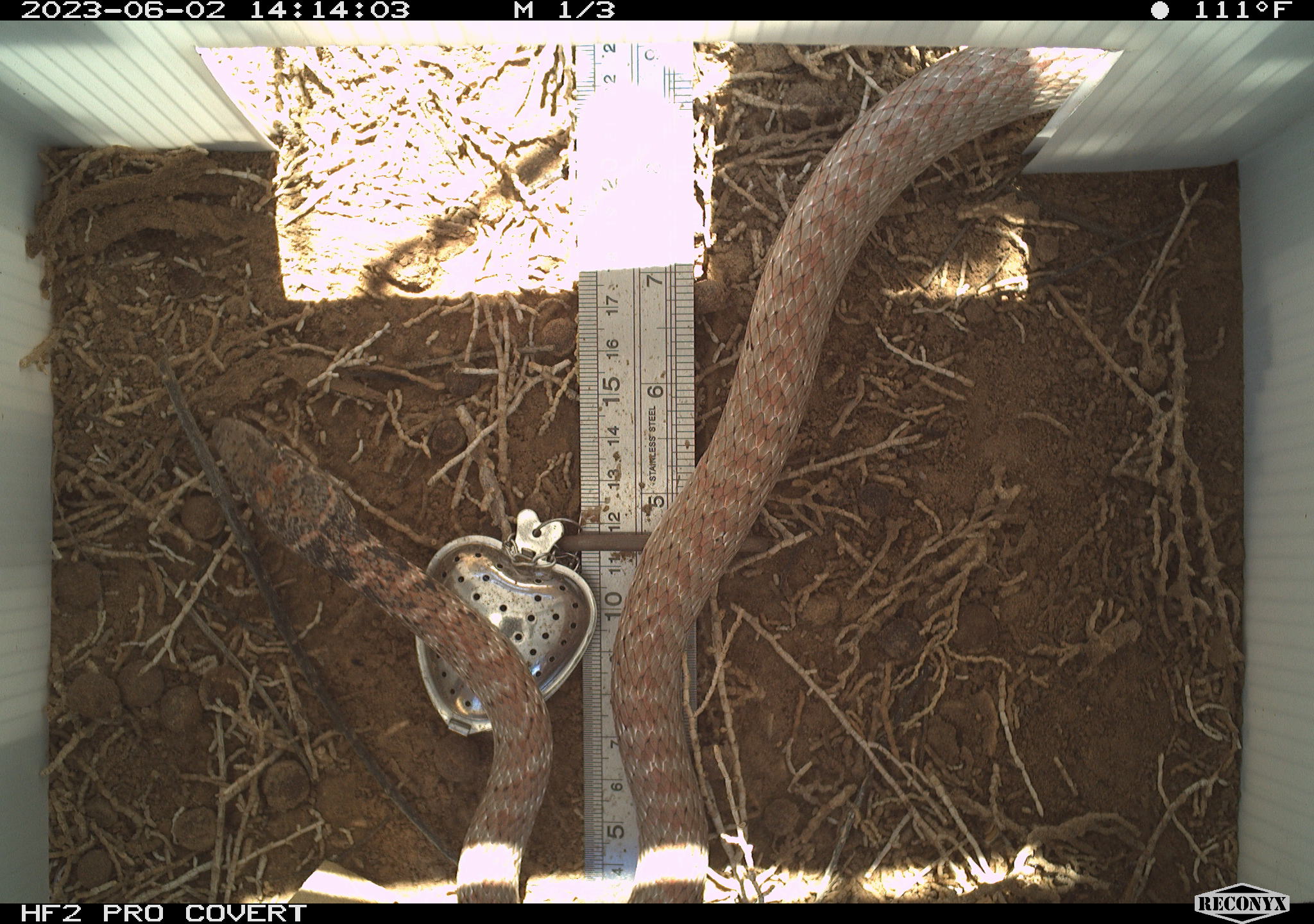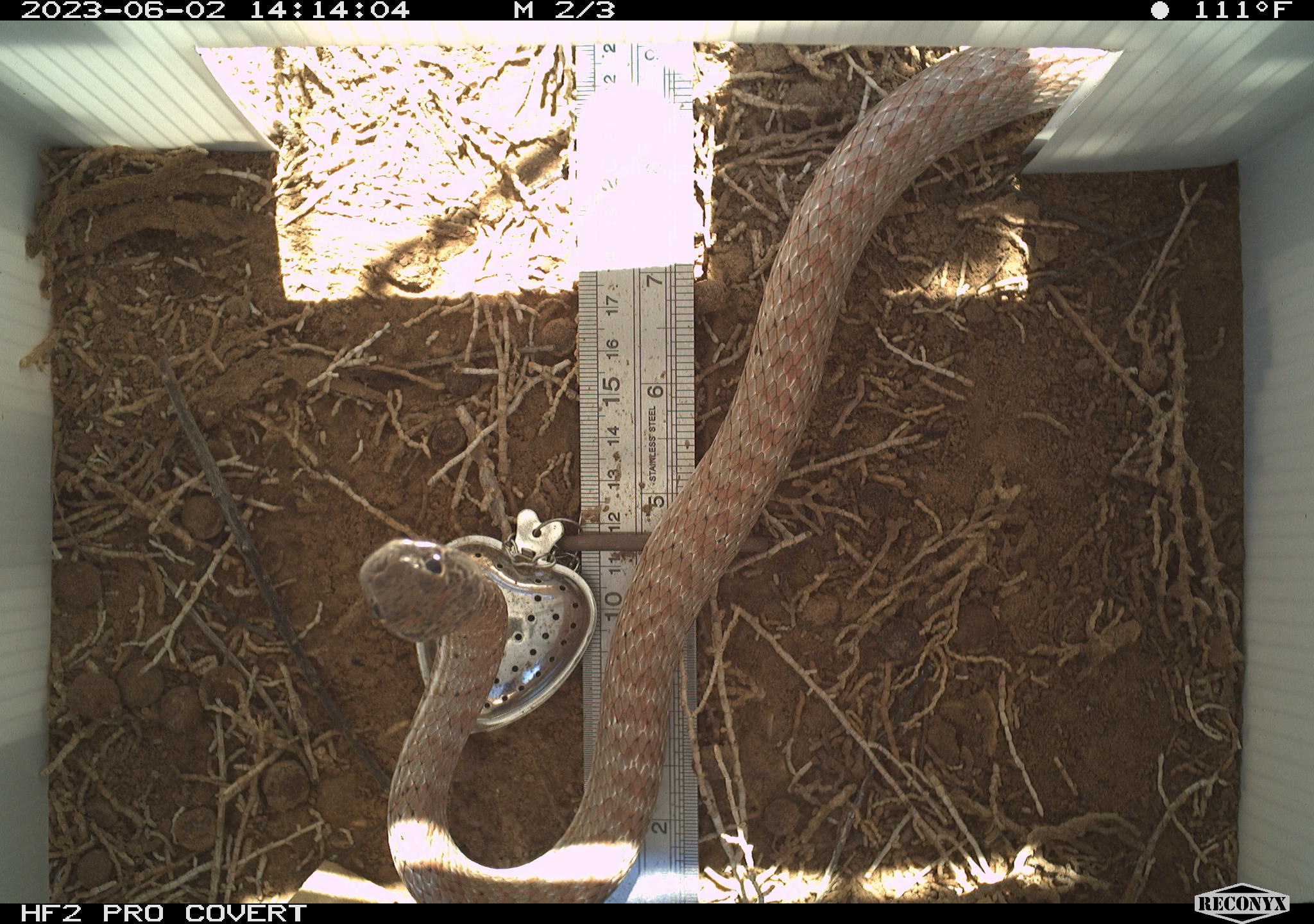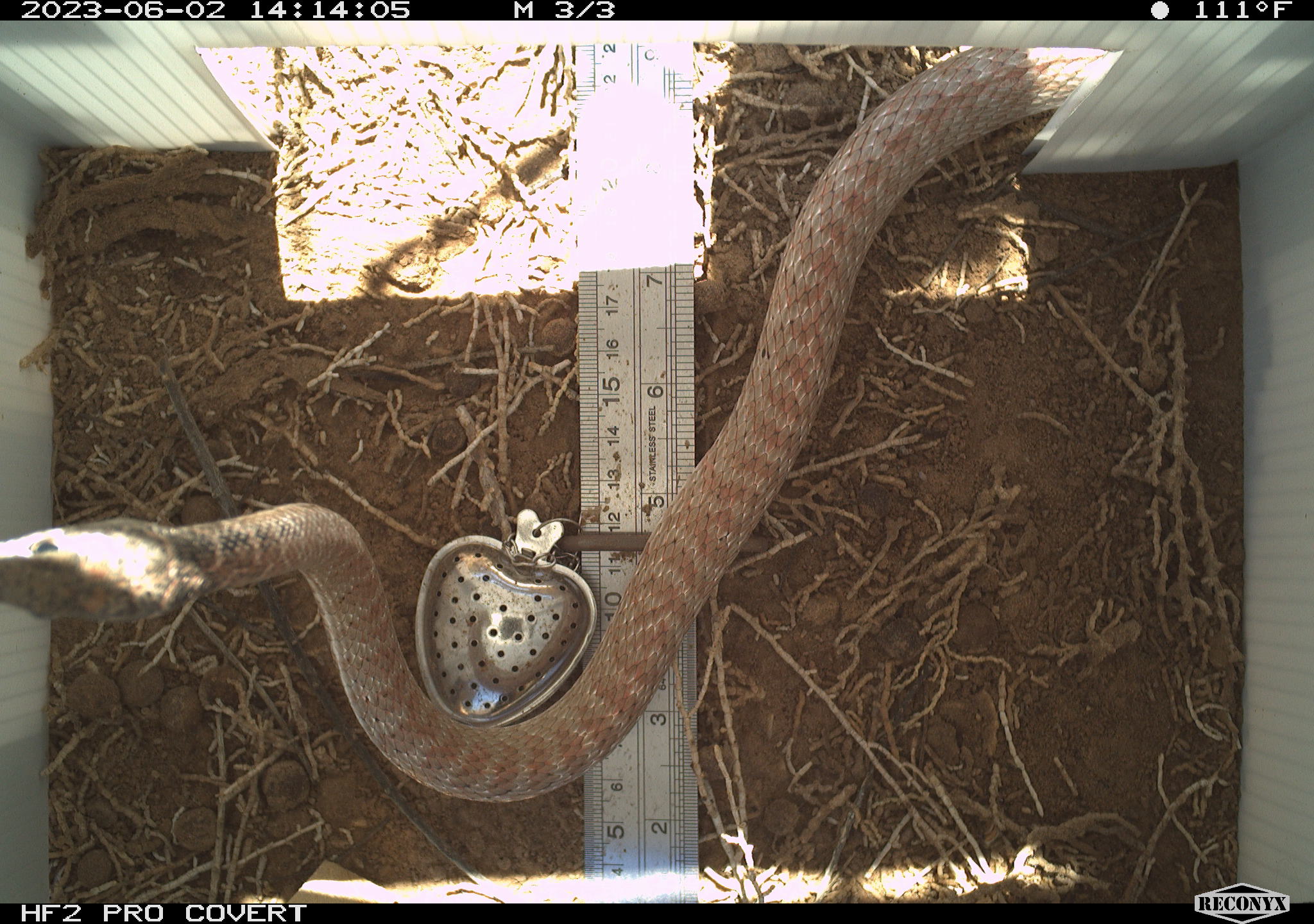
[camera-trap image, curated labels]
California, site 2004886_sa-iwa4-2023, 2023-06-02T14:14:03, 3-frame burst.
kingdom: Animalia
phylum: Chordata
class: Reptilia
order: Squamata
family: Colubridae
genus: Masticophis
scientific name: Masticophis flagellum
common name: coachwhip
Coachwhip (Masticophis flagellum).